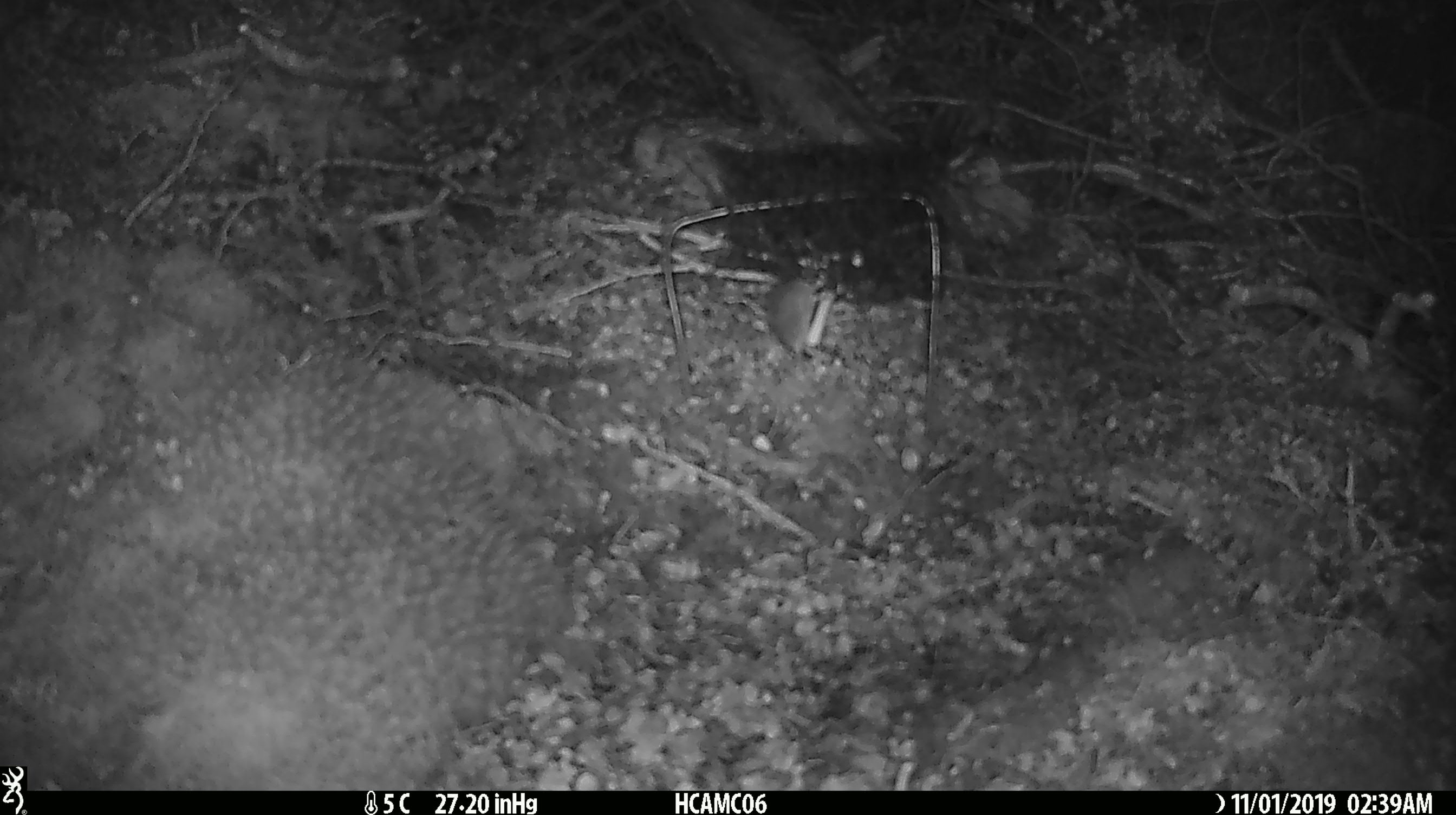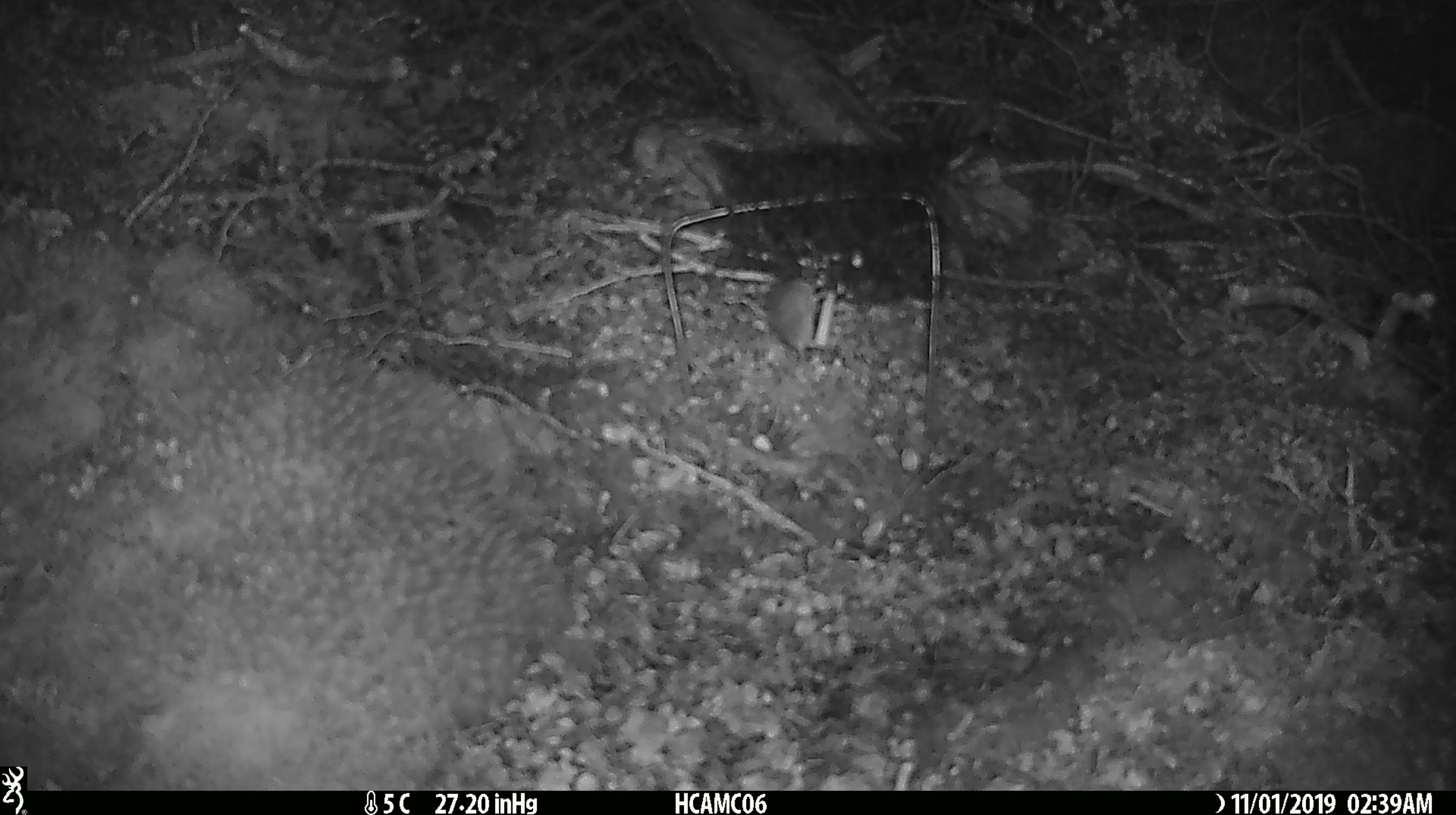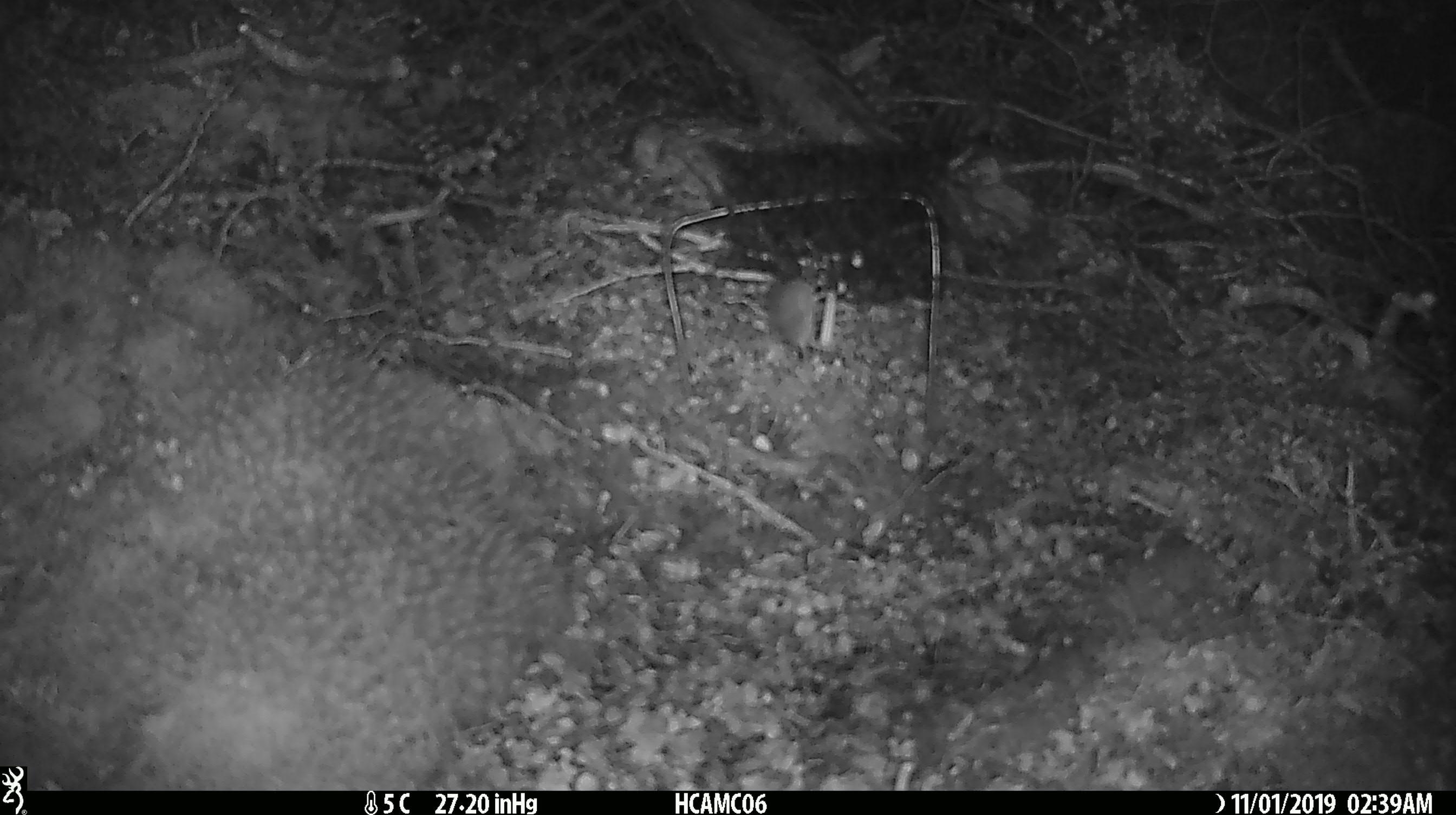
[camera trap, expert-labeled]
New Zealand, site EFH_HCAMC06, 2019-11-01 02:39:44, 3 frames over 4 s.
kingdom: Animalia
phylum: Chordata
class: Mammalia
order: Rodentia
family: Muridae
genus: Mus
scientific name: Mus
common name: mouse